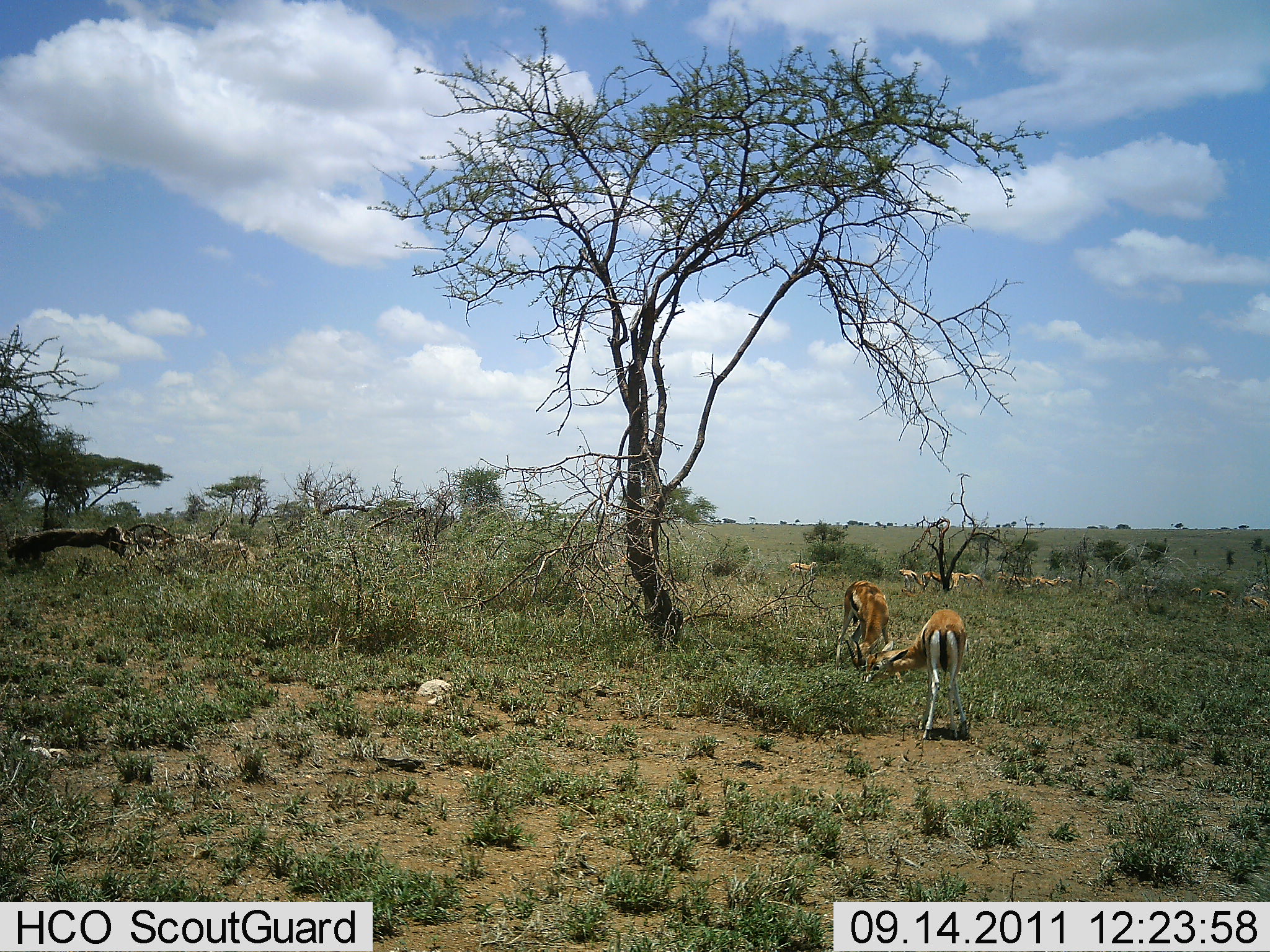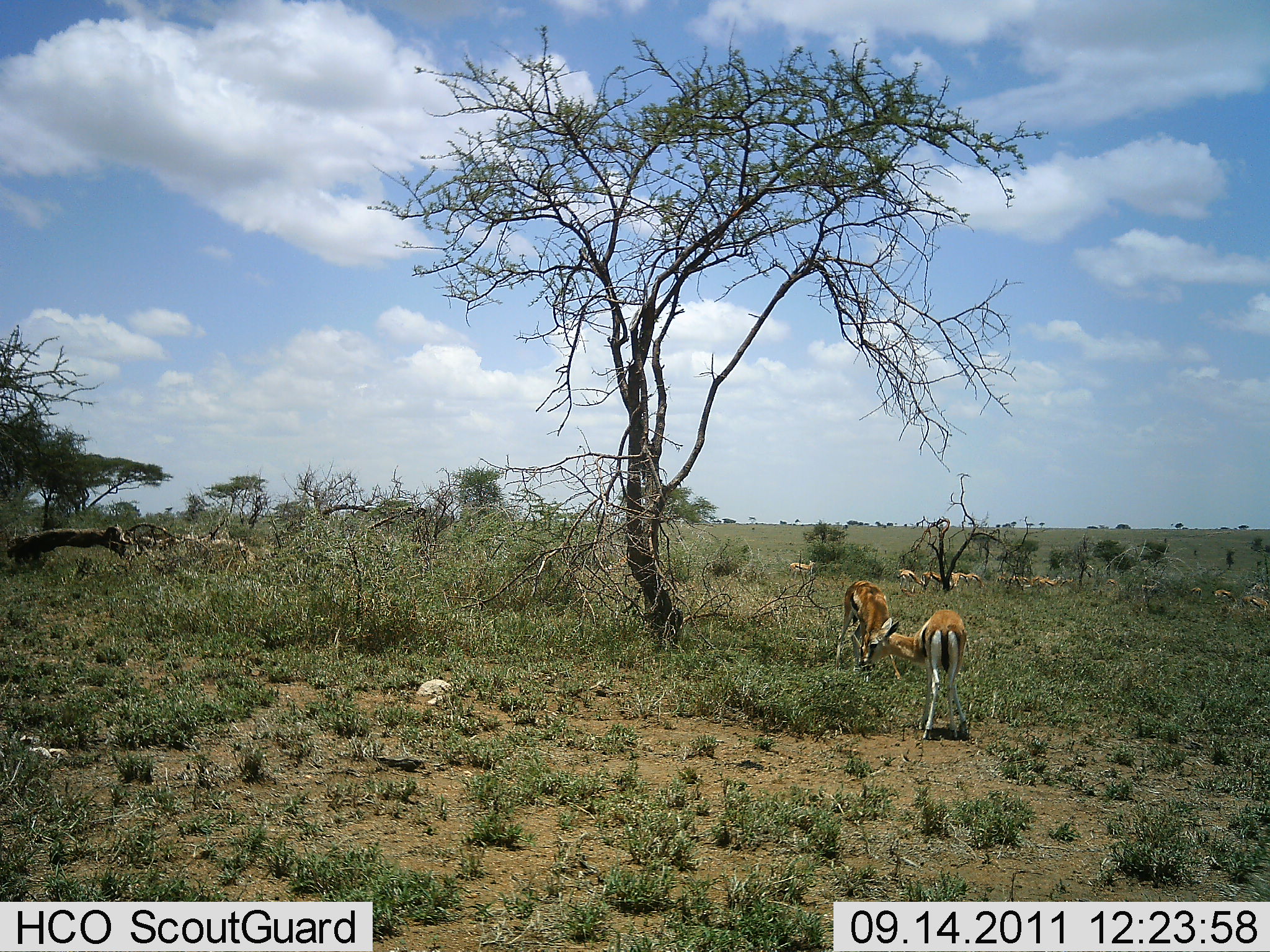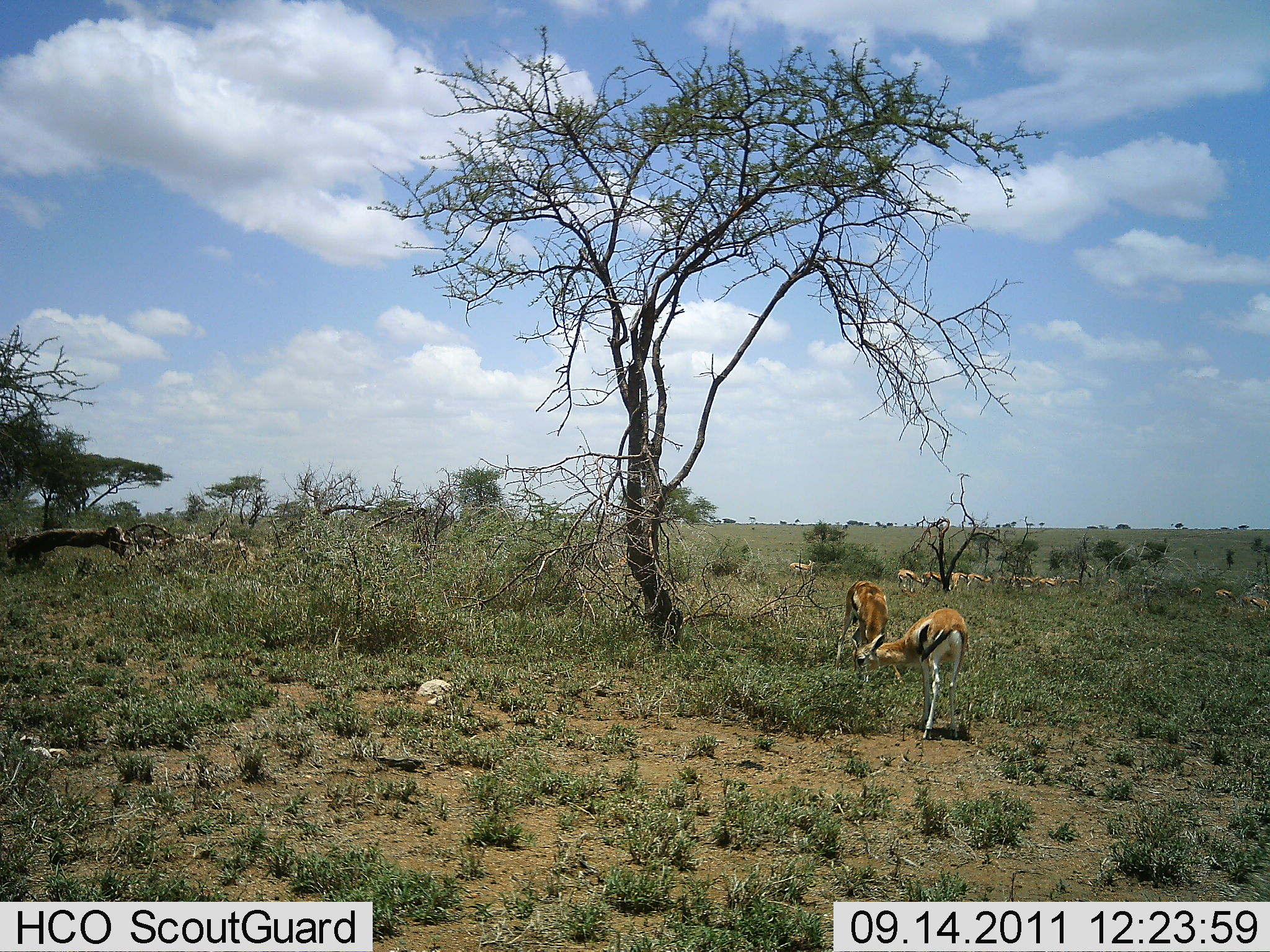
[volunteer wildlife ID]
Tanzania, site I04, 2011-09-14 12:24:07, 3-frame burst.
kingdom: Animalia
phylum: Chordata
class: Mammalia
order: Artiodactyla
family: Bovidae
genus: Eudorcas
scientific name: Eudorcas thomsonii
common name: thomson's gazelle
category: gazellethomsons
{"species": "gazellethomsons (thomson's gazelle) (Eudorcas thomsonii)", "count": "9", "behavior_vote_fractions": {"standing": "25%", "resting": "0%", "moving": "33%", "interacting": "0%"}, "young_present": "0%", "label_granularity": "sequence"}